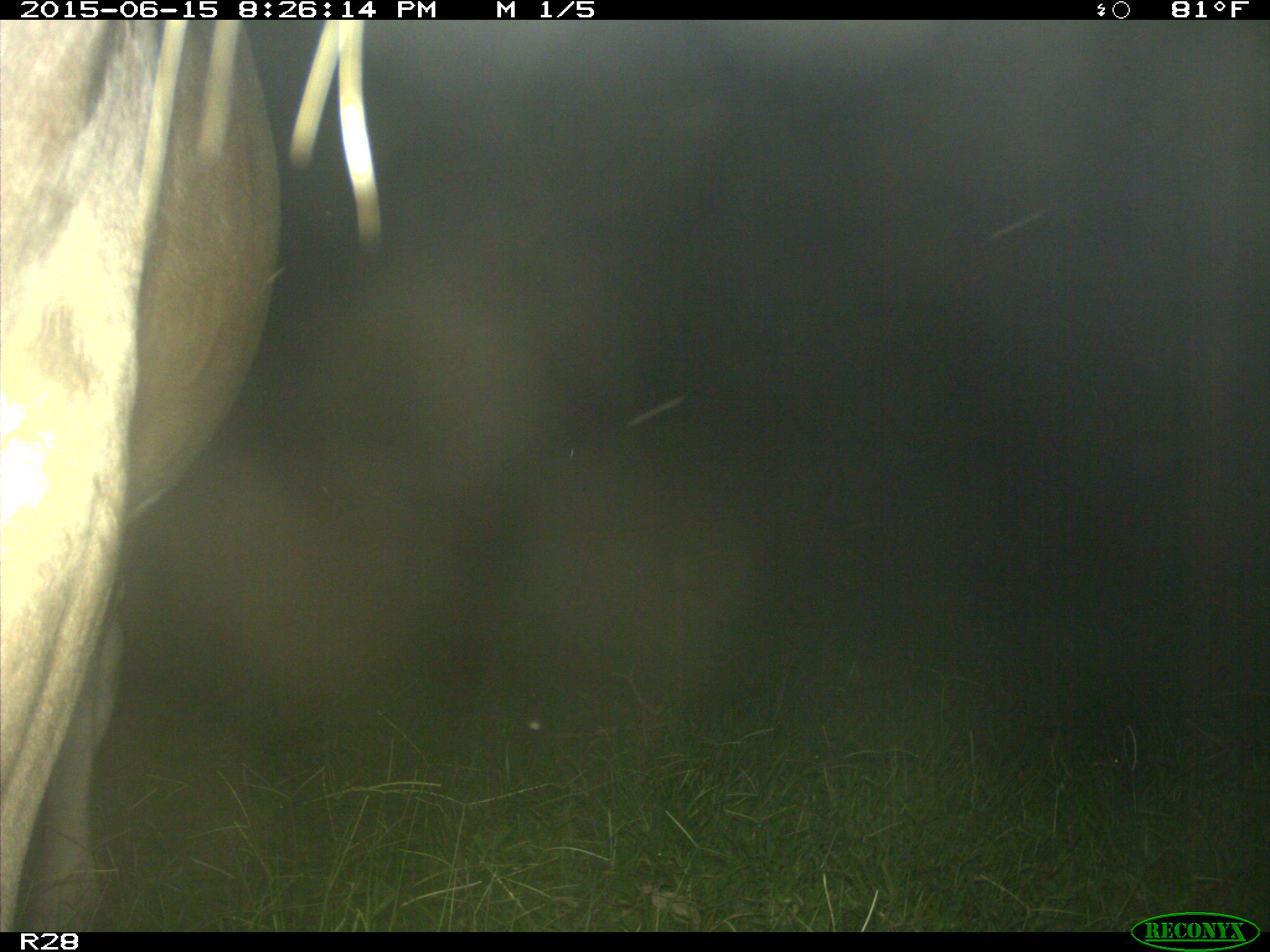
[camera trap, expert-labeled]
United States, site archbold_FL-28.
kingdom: Animalia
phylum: Chordata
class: Mammalia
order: Artiodactyla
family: Bovidae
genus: Bos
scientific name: Bos taurus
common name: domestic cow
Bos taurus (domestic cow).